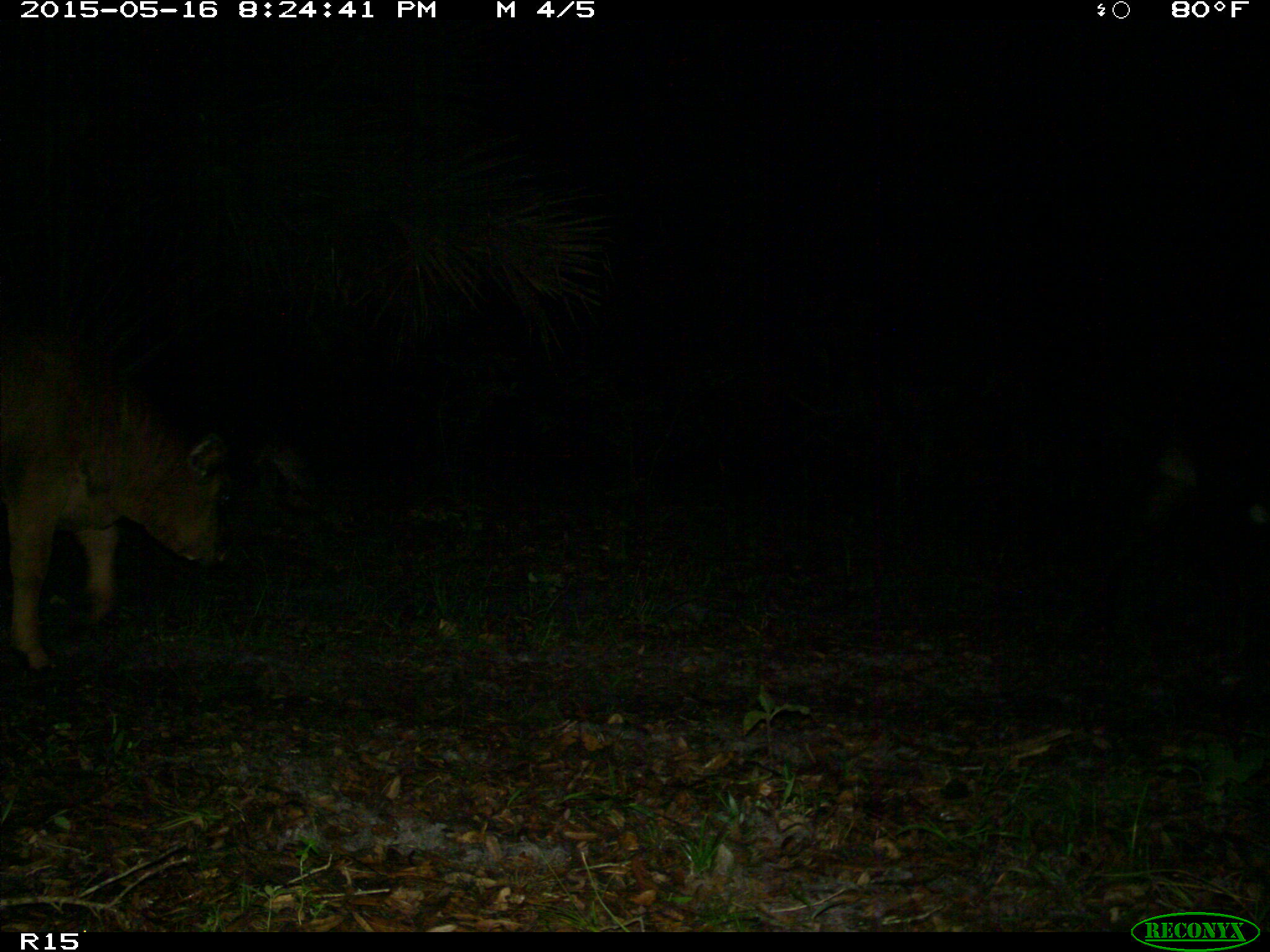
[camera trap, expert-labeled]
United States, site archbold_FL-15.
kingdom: Animalia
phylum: Chordata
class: Mammalia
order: Artiodactyla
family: Bovidae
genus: Bos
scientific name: Bos taurus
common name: domestic cow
Bos taurus (domestic cow).